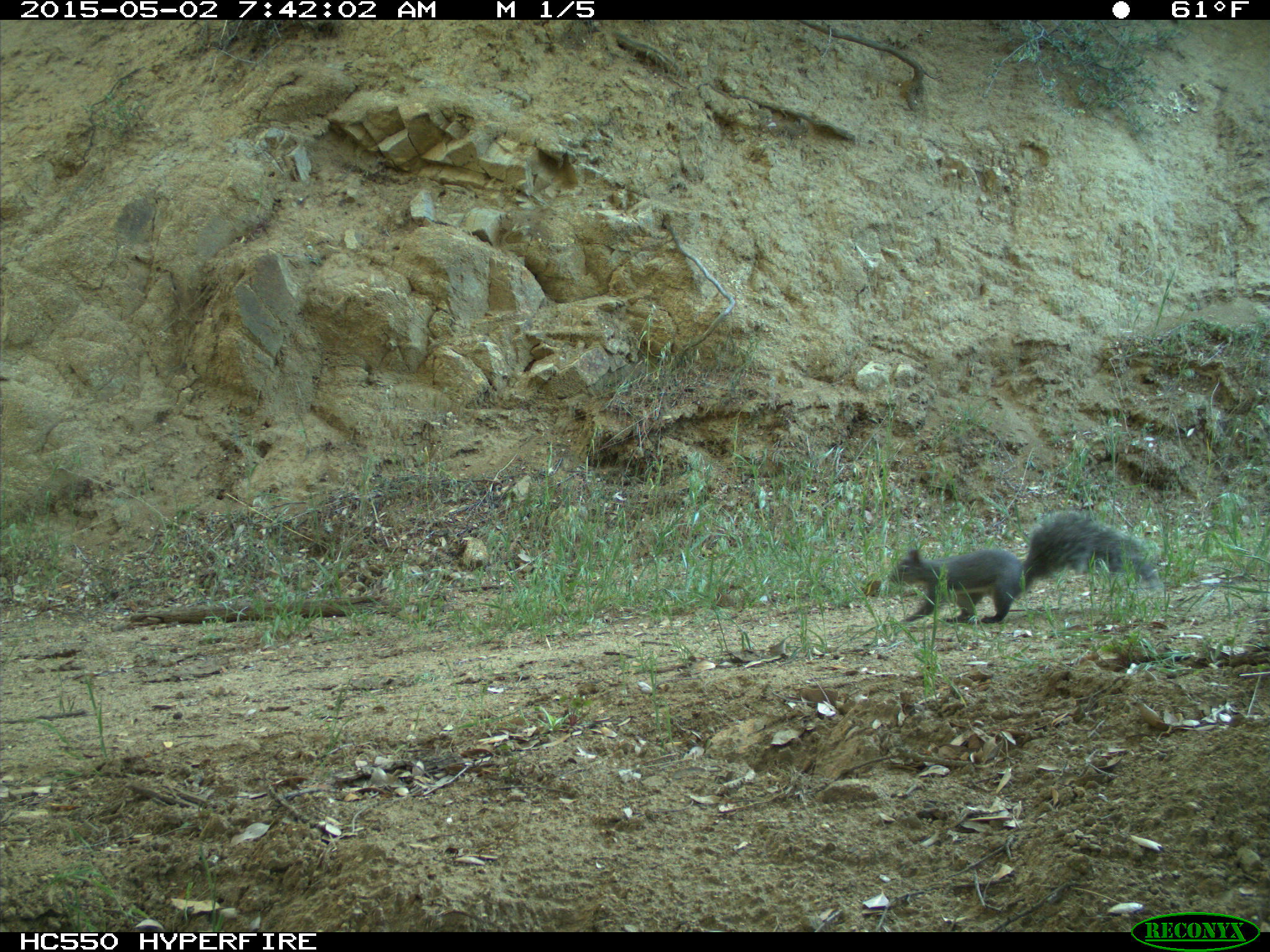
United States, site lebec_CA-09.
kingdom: Animalia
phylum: Chordata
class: Mammalia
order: Rodentia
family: Sciuridae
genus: Sciurus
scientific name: Sciurus carolinensis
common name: eastern gray squirrel